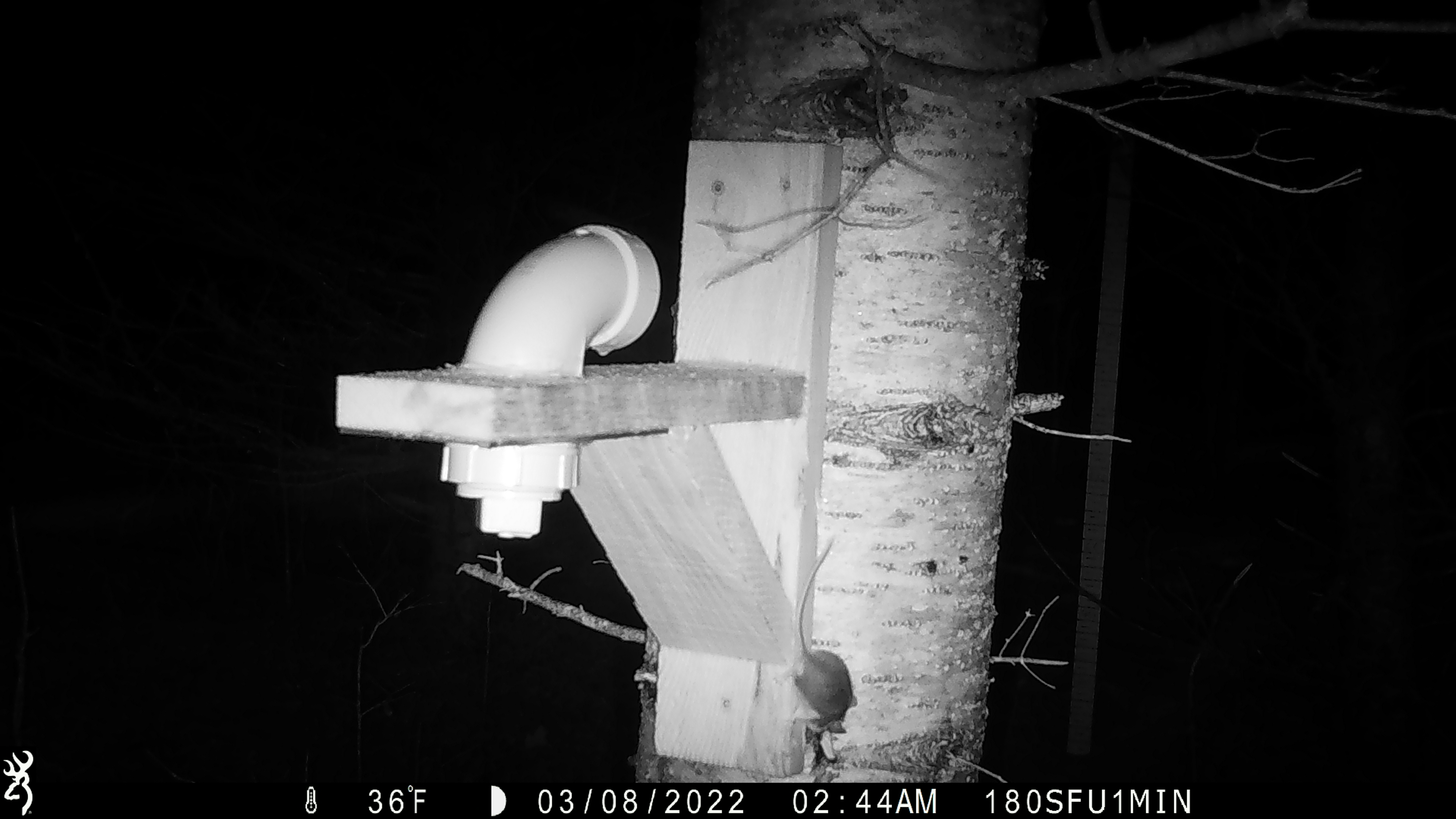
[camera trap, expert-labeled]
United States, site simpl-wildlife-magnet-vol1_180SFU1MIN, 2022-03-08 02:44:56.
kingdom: Animalia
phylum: Chordata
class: Mammalia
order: Rodentia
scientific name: Rodentia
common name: mouse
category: mouse sp.